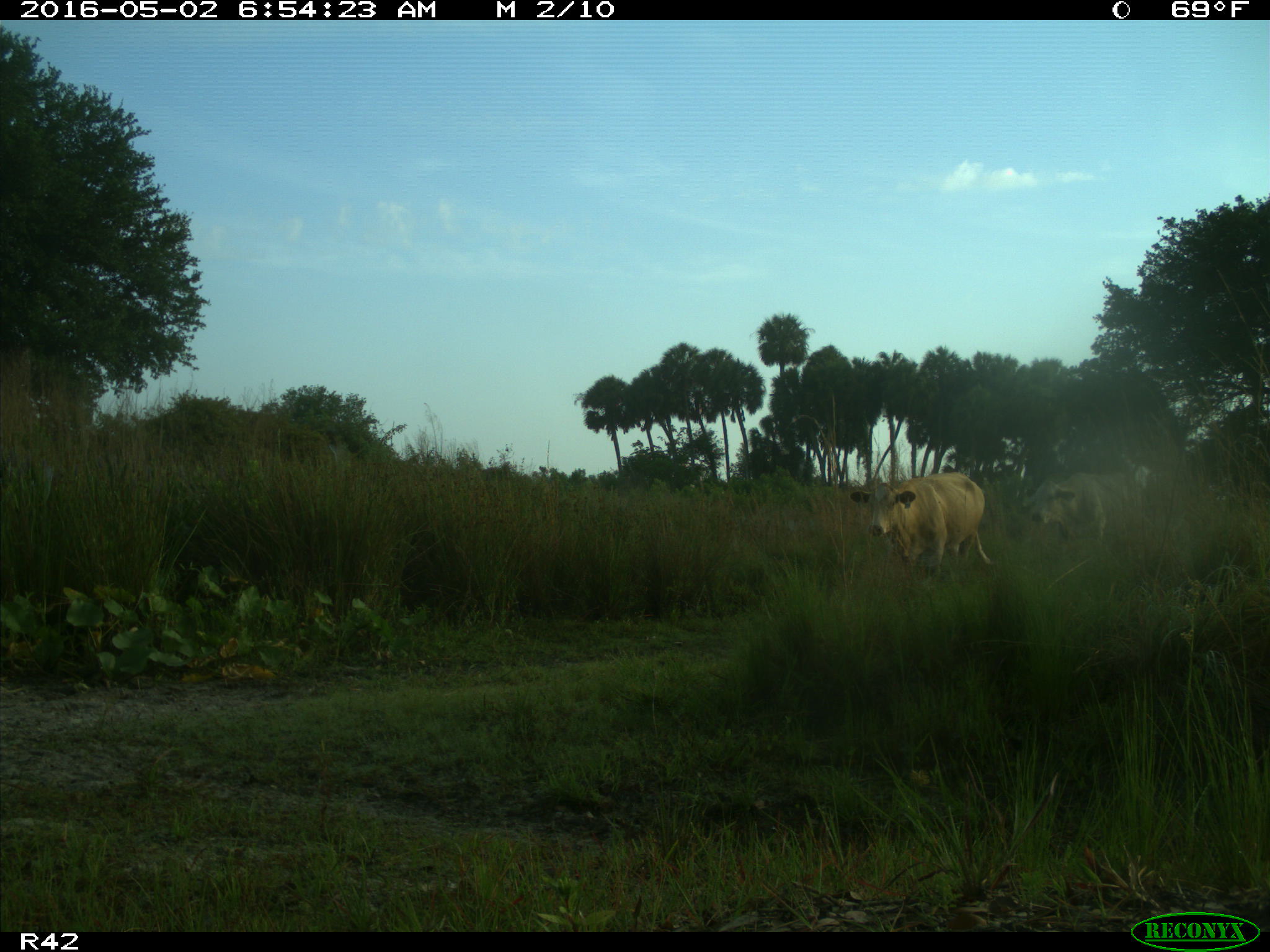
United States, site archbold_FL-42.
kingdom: Animalia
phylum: Chordata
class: Mammalia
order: Artiodactyla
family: Bovidae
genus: Bos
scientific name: Bos taurus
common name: domestic cow